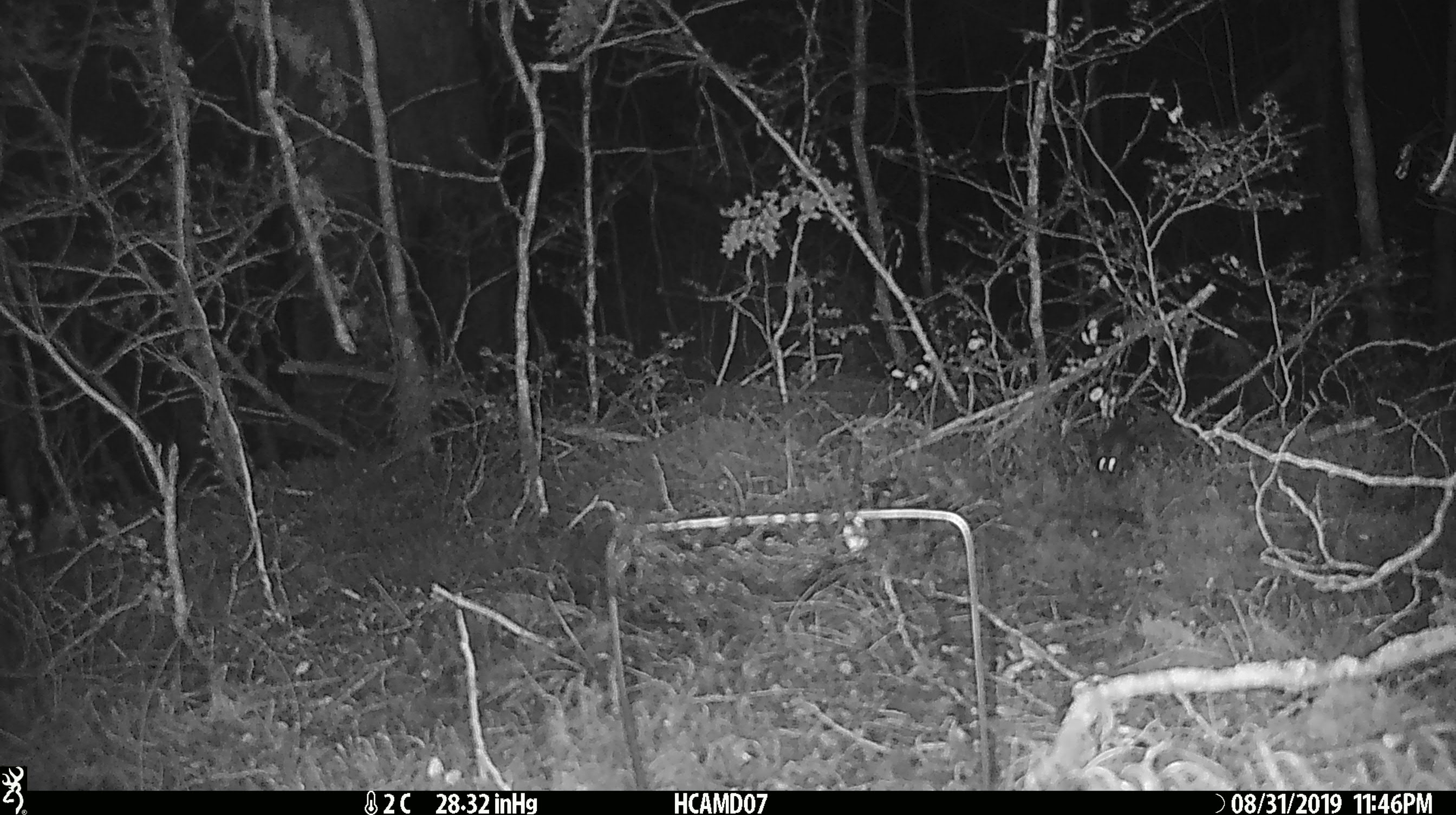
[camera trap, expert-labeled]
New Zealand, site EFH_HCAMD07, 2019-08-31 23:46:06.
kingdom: Animalia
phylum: Chordata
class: Mammalia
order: Rodentia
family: Muridae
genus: Mus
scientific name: Mus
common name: mouse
Mouse (Mus).